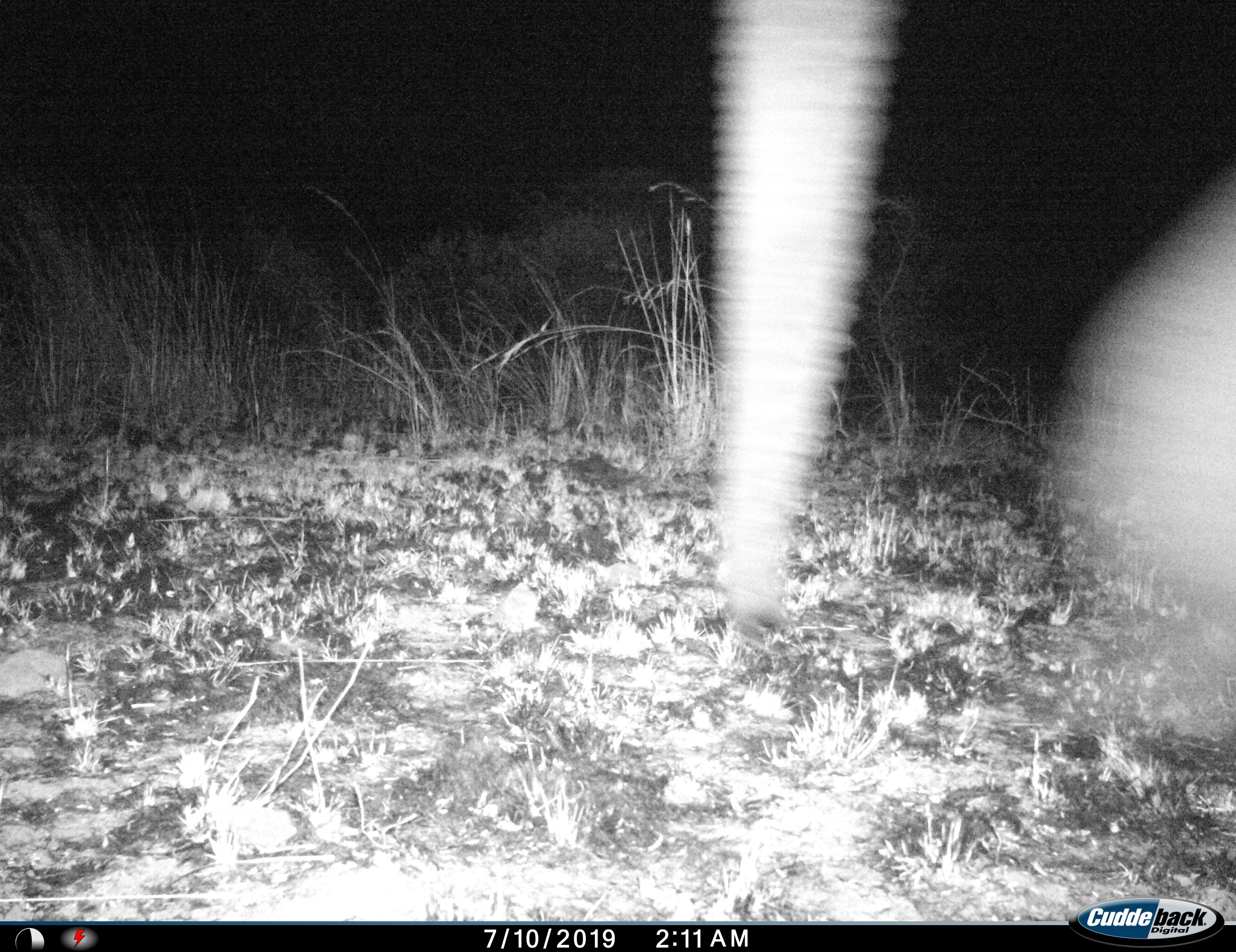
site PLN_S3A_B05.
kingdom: Animalia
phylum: Chordata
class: Mammalia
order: Proboscidea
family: Elephantidae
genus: Loxodonta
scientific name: Loxodonta africana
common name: african bush elephant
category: elephant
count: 1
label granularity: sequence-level